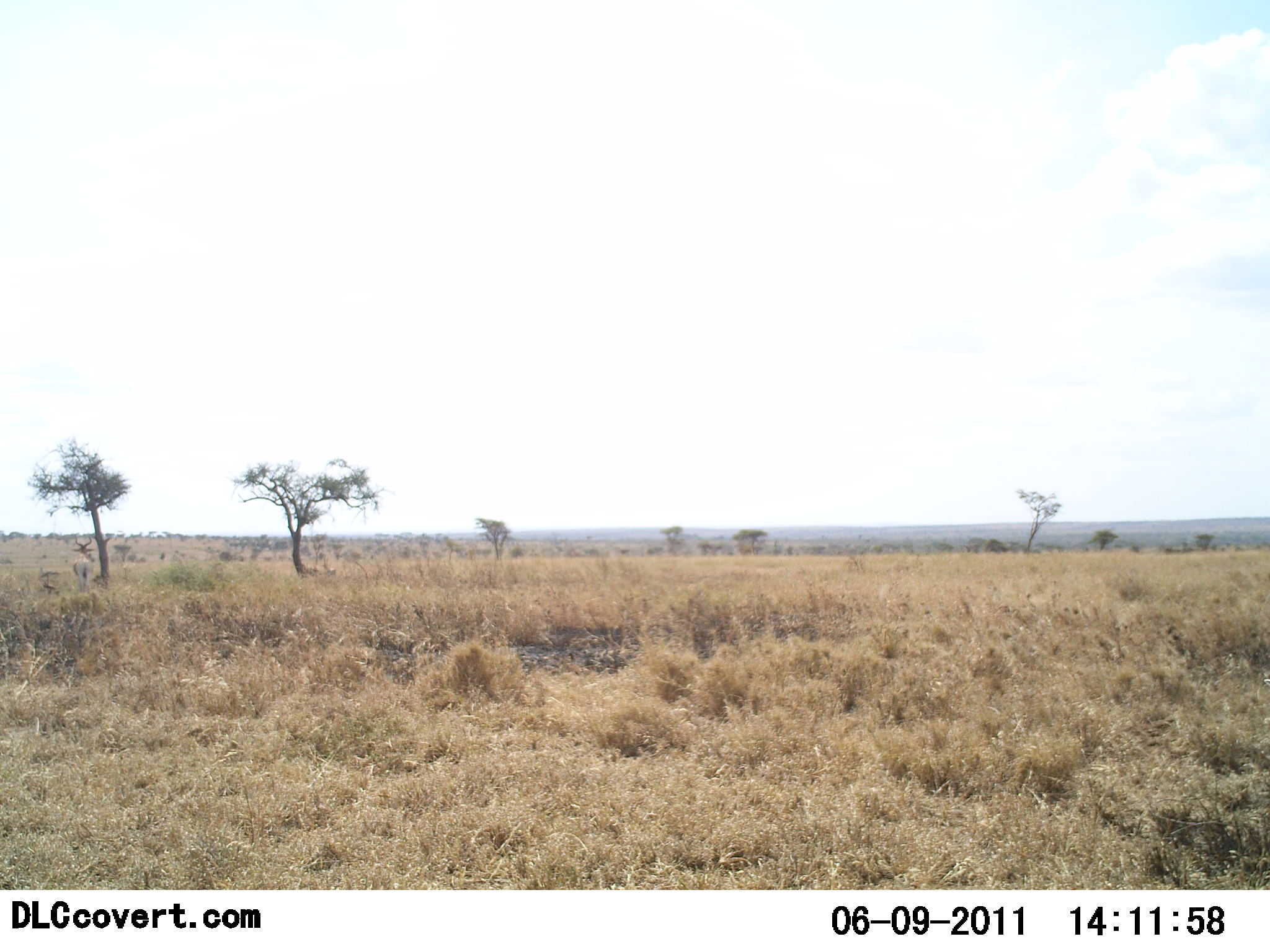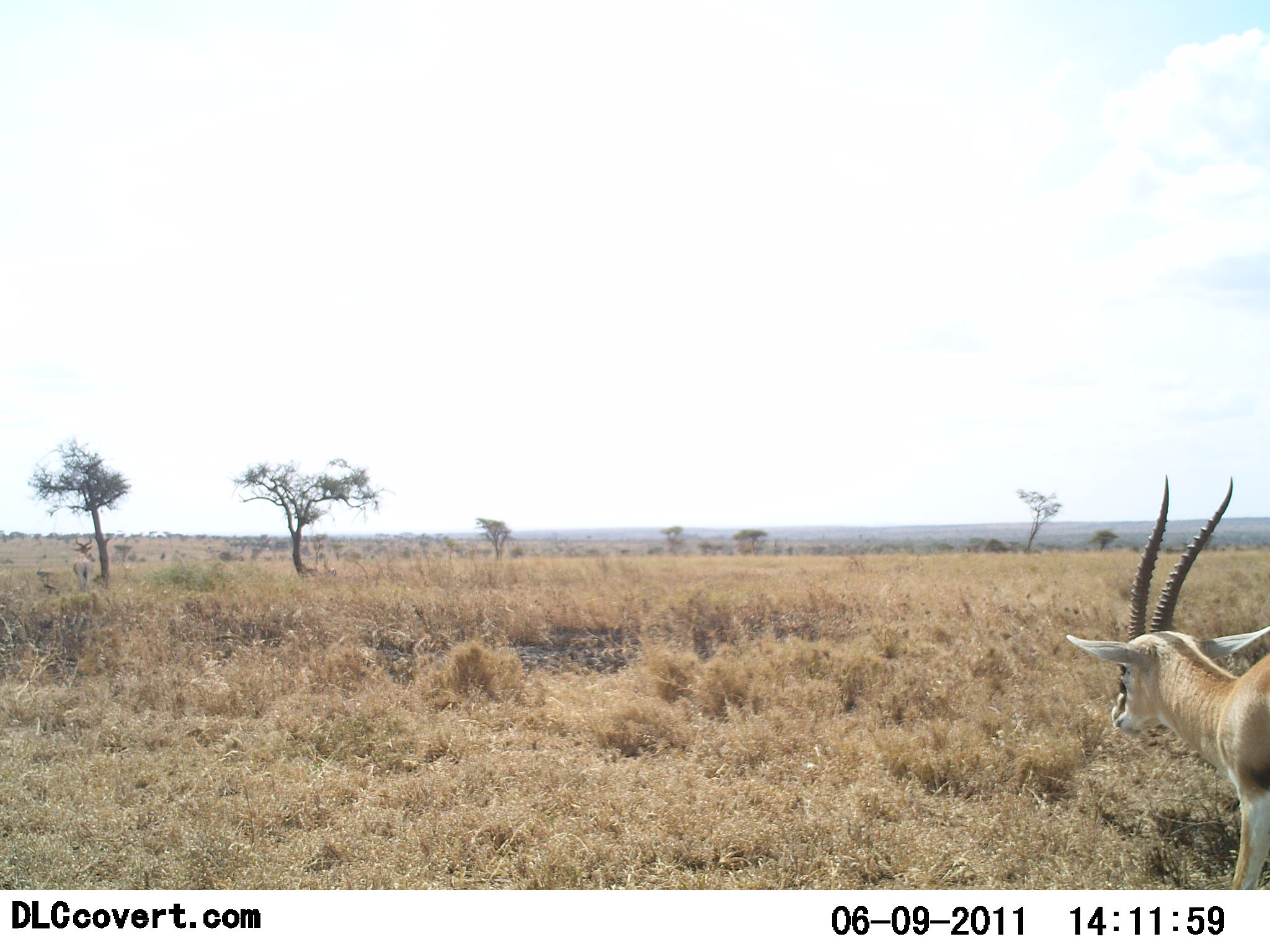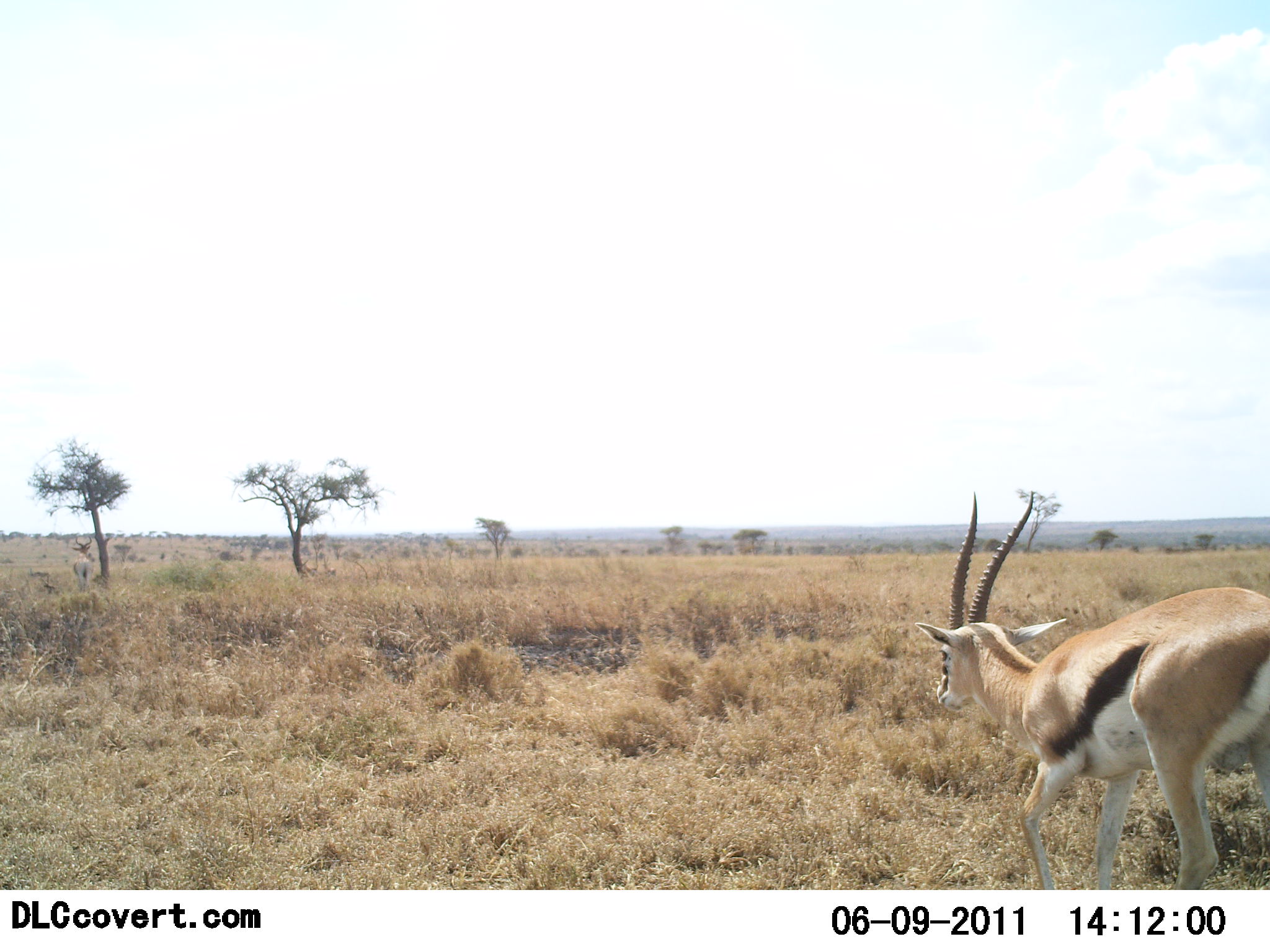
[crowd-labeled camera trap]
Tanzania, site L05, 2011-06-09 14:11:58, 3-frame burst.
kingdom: Animalia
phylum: Chordata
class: Mammalia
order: Artiodactyla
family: Bovidae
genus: Eudorcas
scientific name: Eudorcas thomsonii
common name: thomson's gazelle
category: gazellethomsons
Gazellethomsons (thomson's gazelle) (Eudorcas thomsonii), count 1. Behavior (volunteer vote fractions): standing 25%, resting 0%, moving 92%, interacting 0%. Young present (vote fraction): 0%. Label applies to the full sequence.